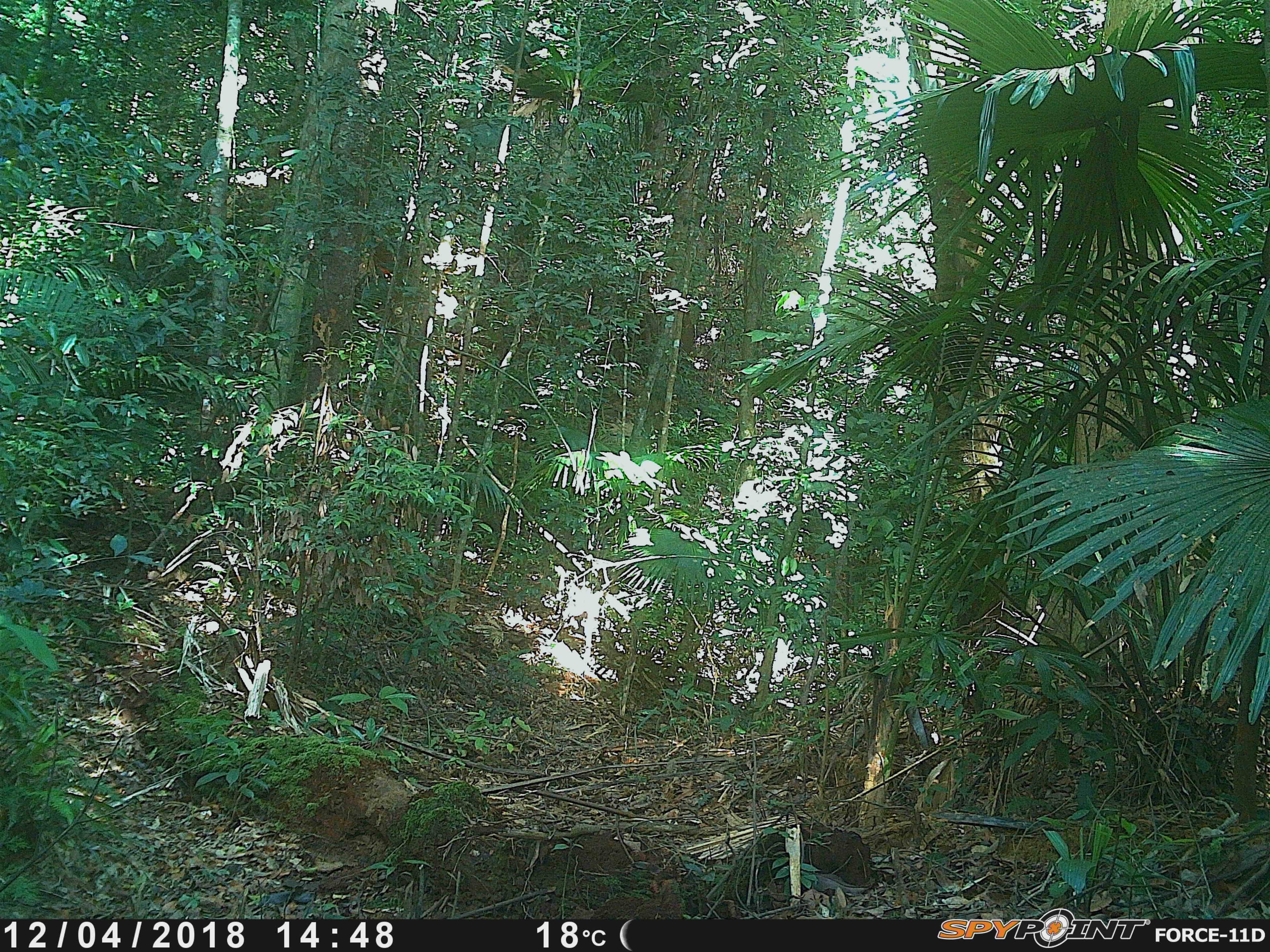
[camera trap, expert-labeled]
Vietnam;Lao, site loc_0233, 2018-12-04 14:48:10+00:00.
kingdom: Animalia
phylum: Chordata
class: Mammalia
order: Artiodactyla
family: Cervidae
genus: Muntiacus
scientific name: Muntiacus vuquangensis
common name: large-antlered muntjac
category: large antlered muntjac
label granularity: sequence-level